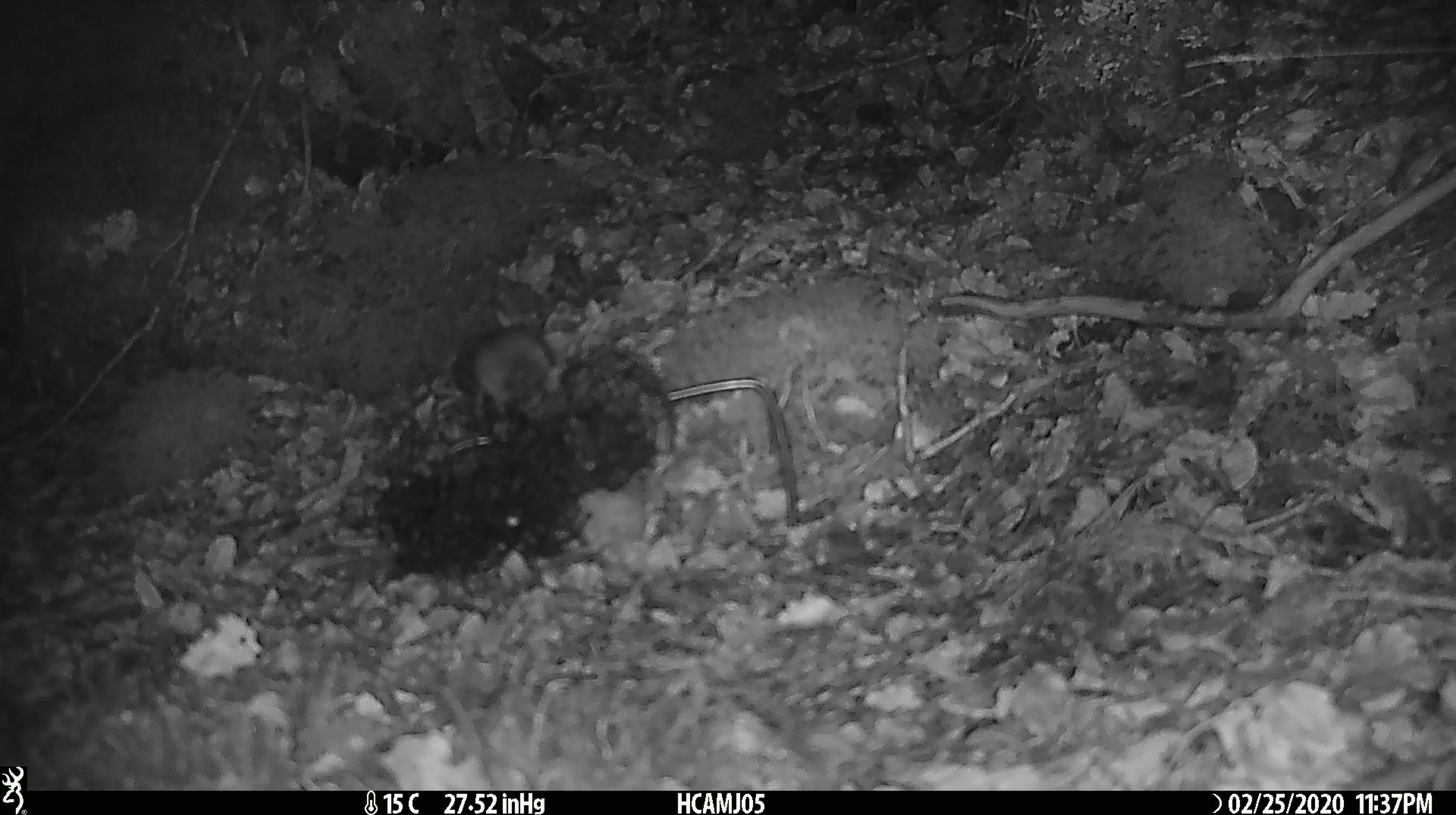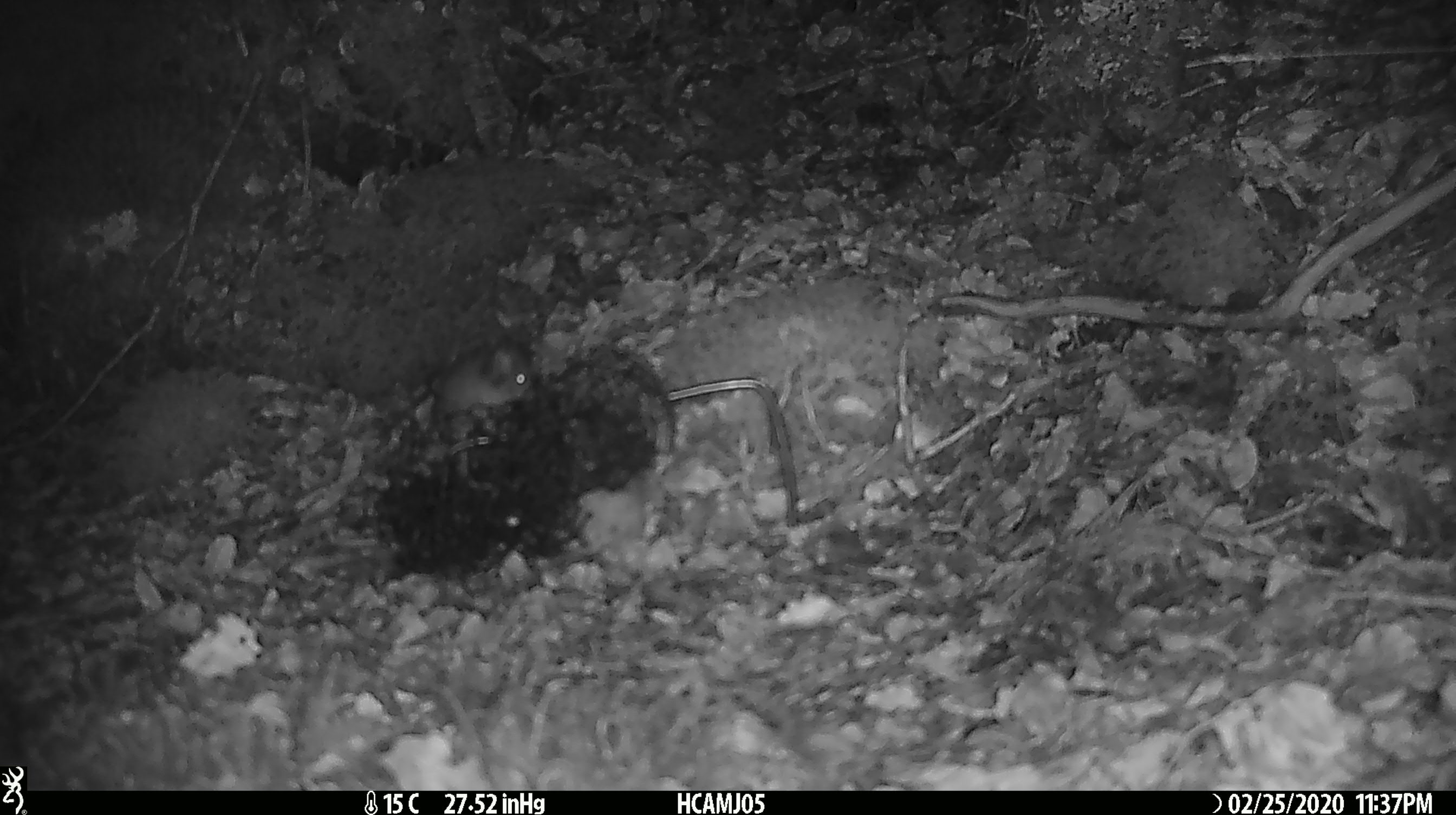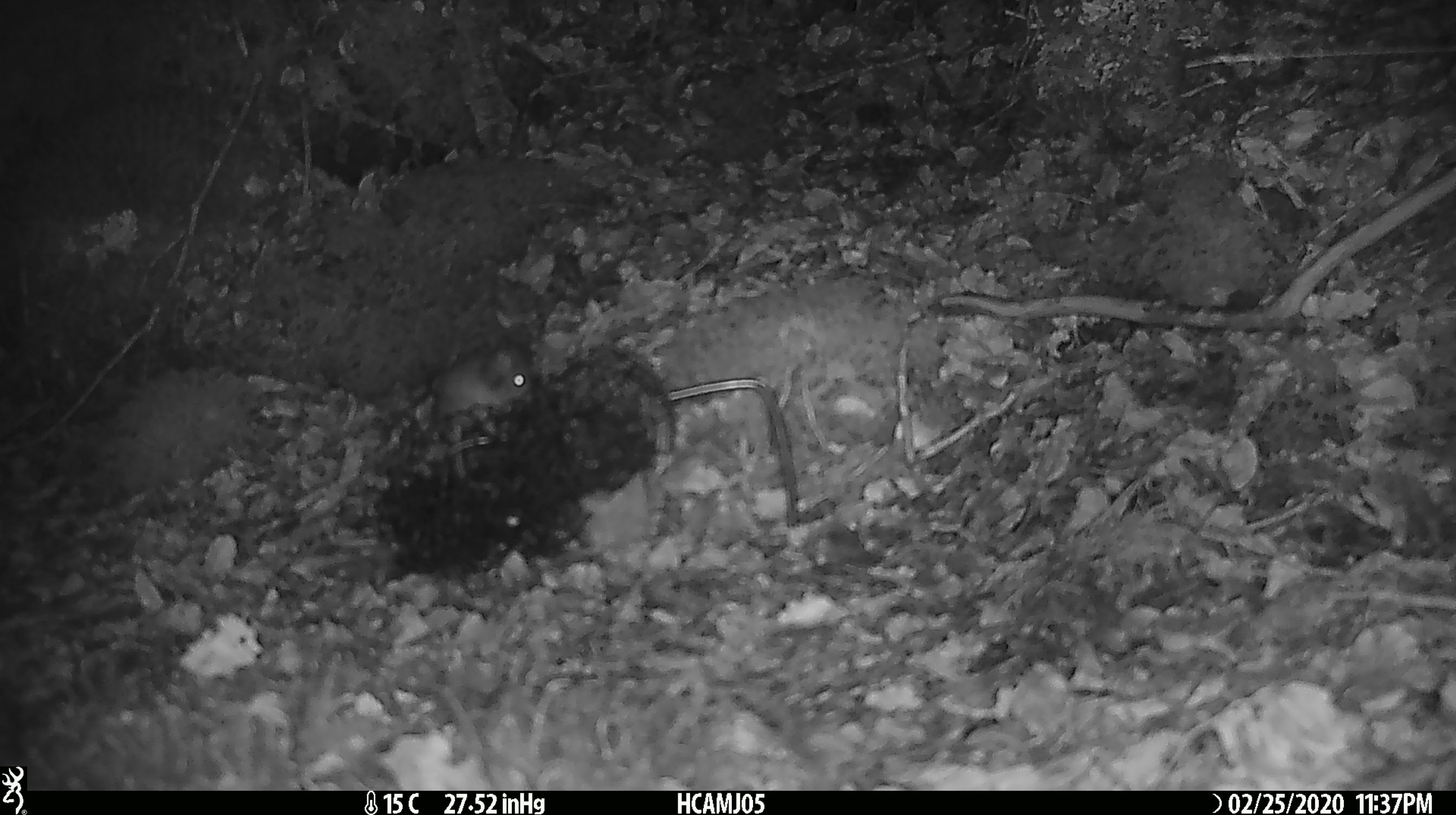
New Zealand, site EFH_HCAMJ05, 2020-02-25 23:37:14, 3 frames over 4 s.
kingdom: Animalia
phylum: Chordata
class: Mammalia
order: Rodentia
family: Muridae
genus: Mus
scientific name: Mus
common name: mouse